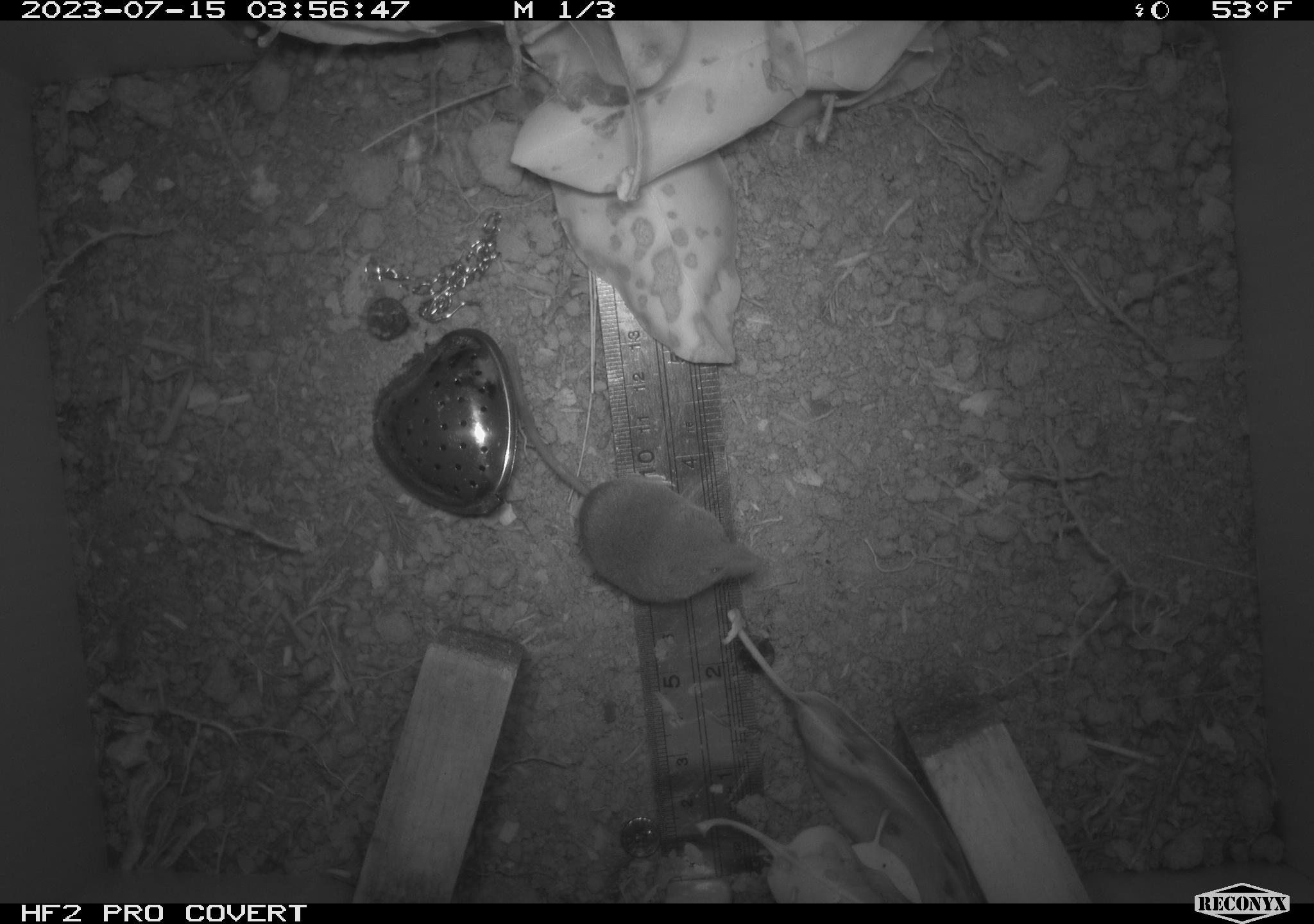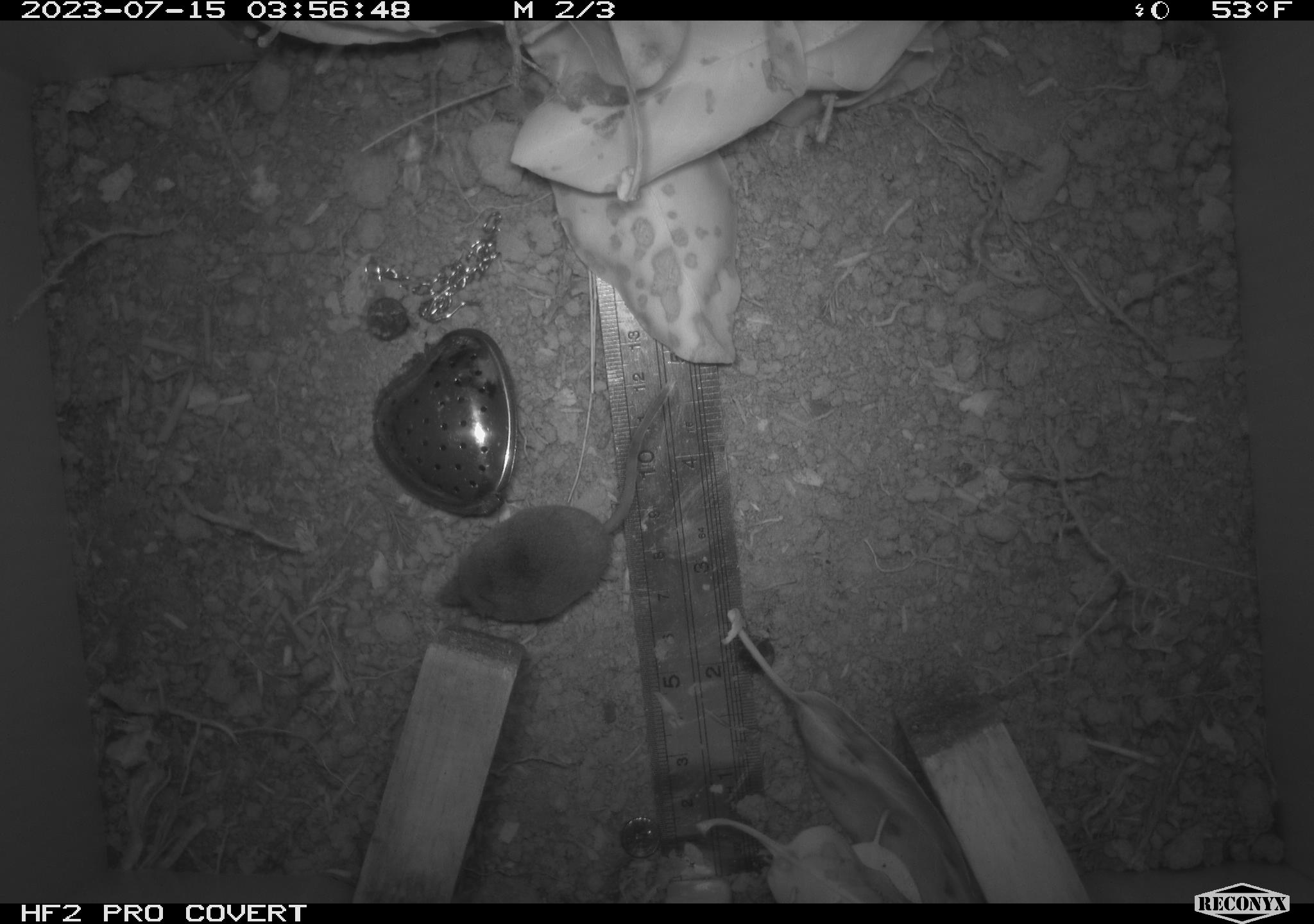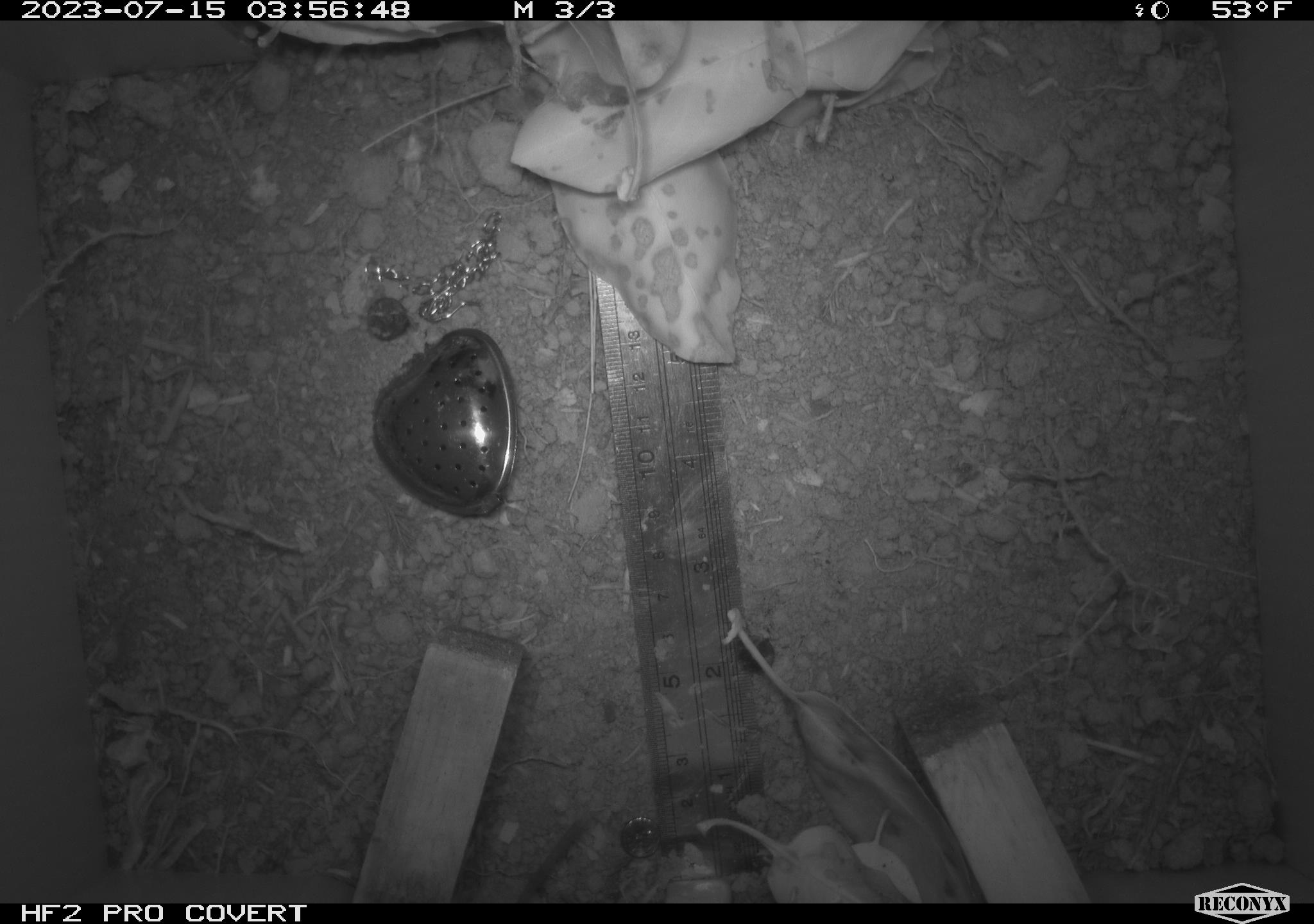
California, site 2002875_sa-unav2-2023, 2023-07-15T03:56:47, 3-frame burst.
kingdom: Animalia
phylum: Chordata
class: Mammalia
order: Eulipotyphla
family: Soricidae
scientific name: Soricidae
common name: shrews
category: soricidae family